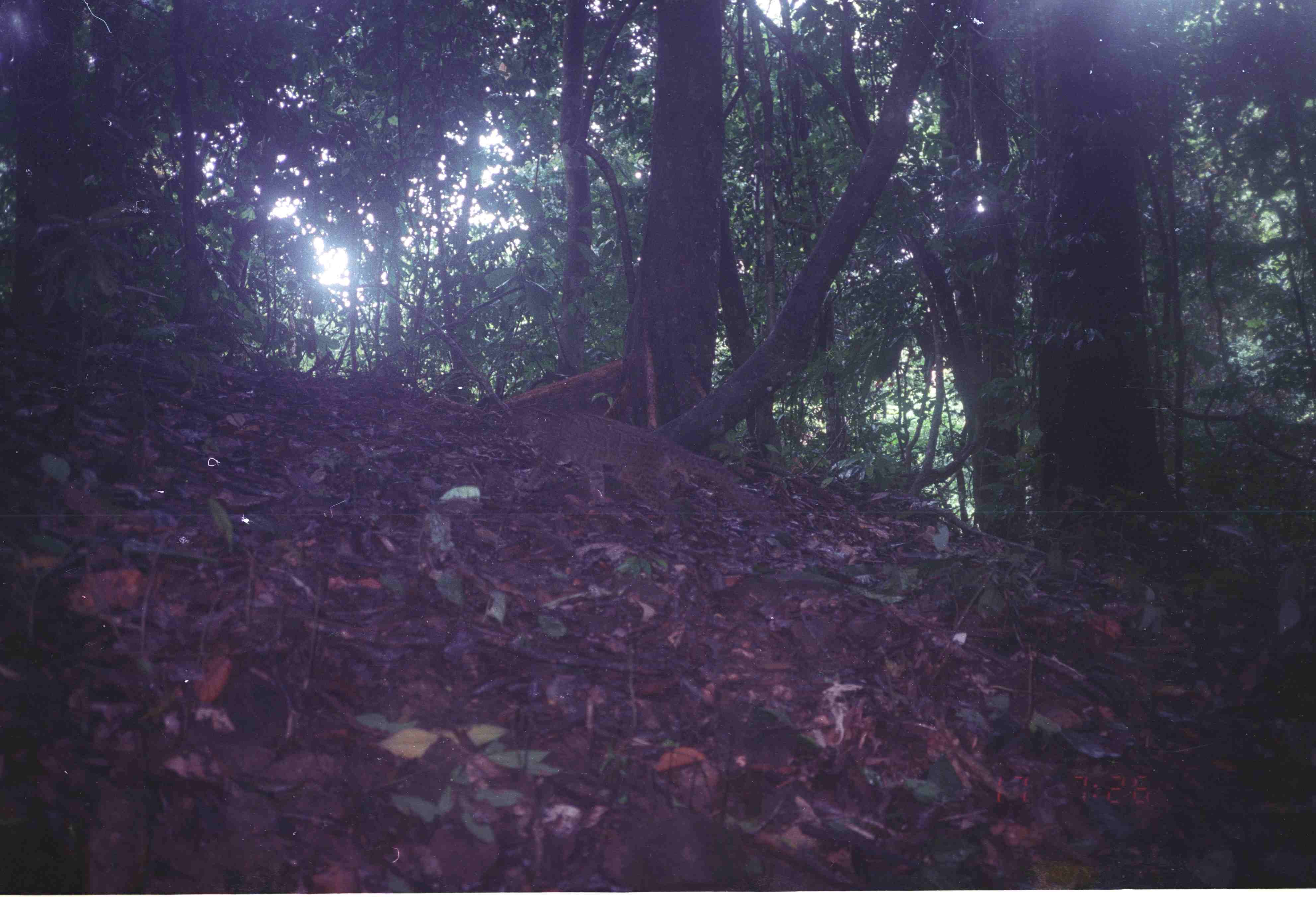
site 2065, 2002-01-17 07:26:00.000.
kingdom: Animalia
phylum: Chordata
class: Mammalia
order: Carnivora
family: Felidae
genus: Pardofelis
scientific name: Pardofelis marmorata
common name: marbled cat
Pardofelis marmorata (marbled cat), count 1.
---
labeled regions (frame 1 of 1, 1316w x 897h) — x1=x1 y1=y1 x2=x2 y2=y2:
pardofelis marmorata: x1=495 y1=401 x2=774 y2=518